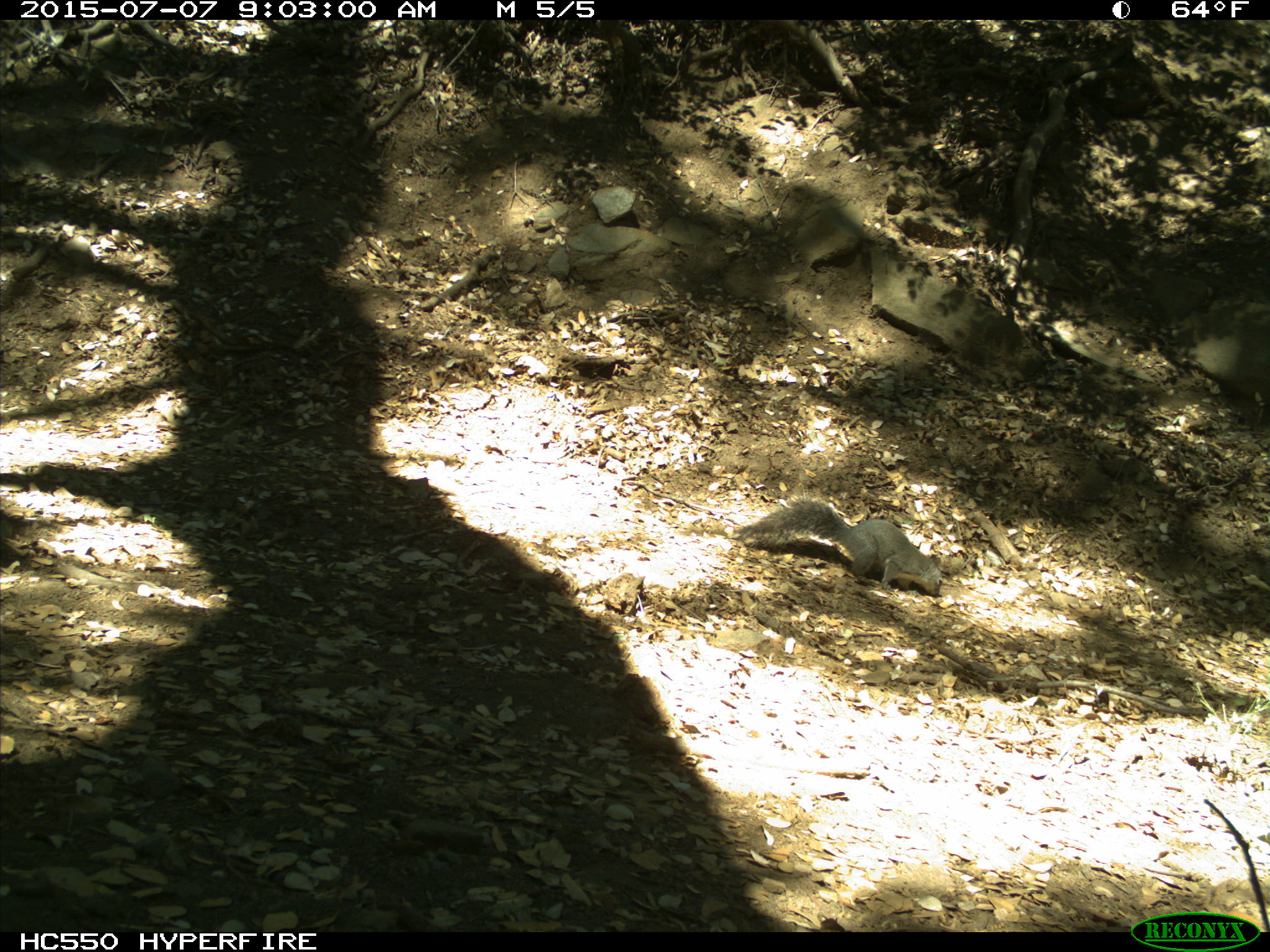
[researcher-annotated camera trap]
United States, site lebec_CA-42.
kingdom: Animalia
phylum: Chordata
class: Mammalia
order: Rodentia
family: Sciuridae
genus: Sciurus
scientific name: Sciurus carolinensis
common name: eastern gray squirrel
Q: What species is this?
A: Sciurus carolinensis (eastern gray squirrel).